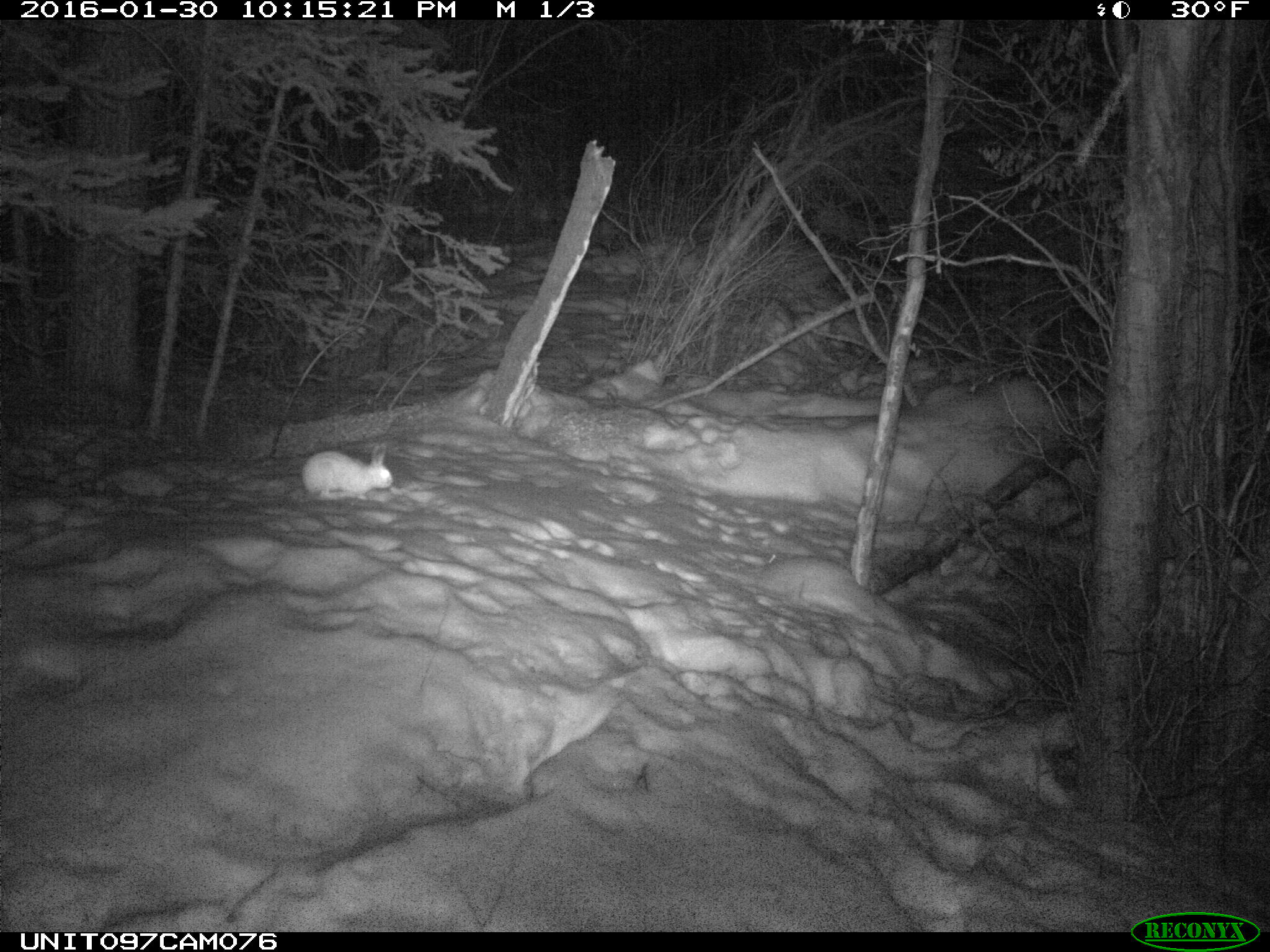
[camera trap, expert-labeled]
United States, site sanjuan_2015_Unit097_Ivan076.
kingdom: Animalia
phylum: Chordata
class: Mammalia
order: Lagomorpha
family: Leporidae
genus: Lepus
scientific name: Lepus americanus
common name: snowshoe hare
Lepus americanus (snowshoe hare).